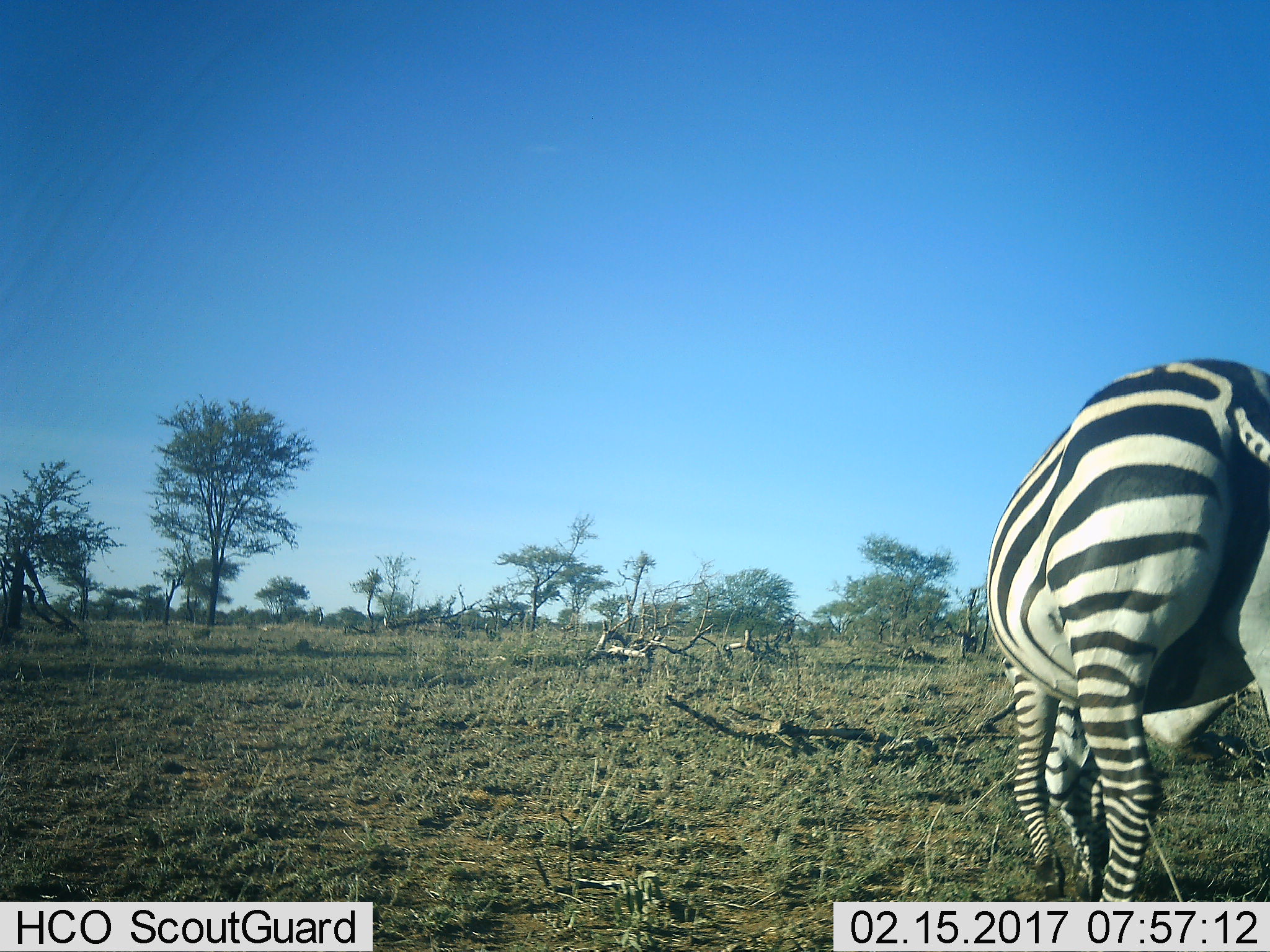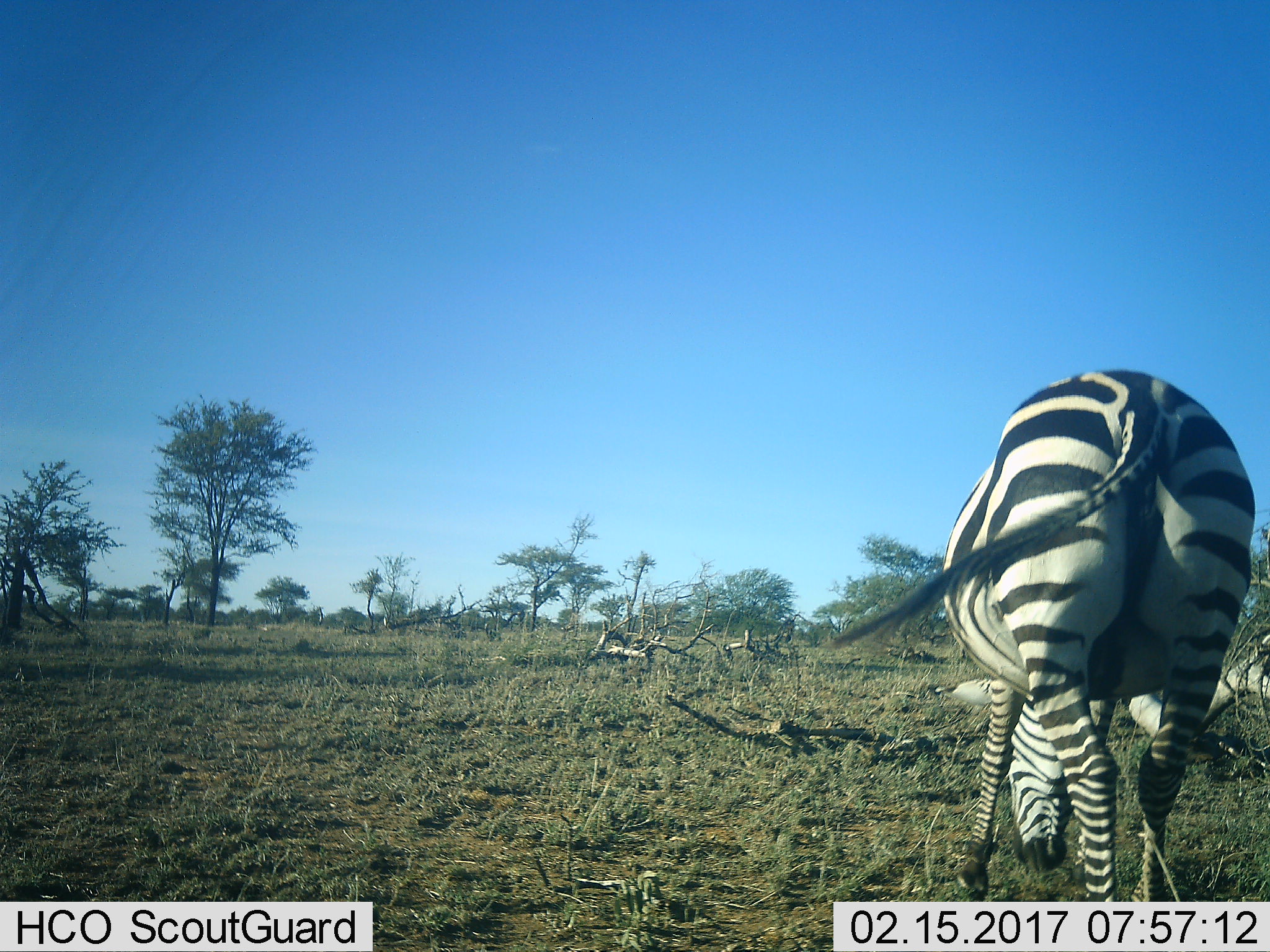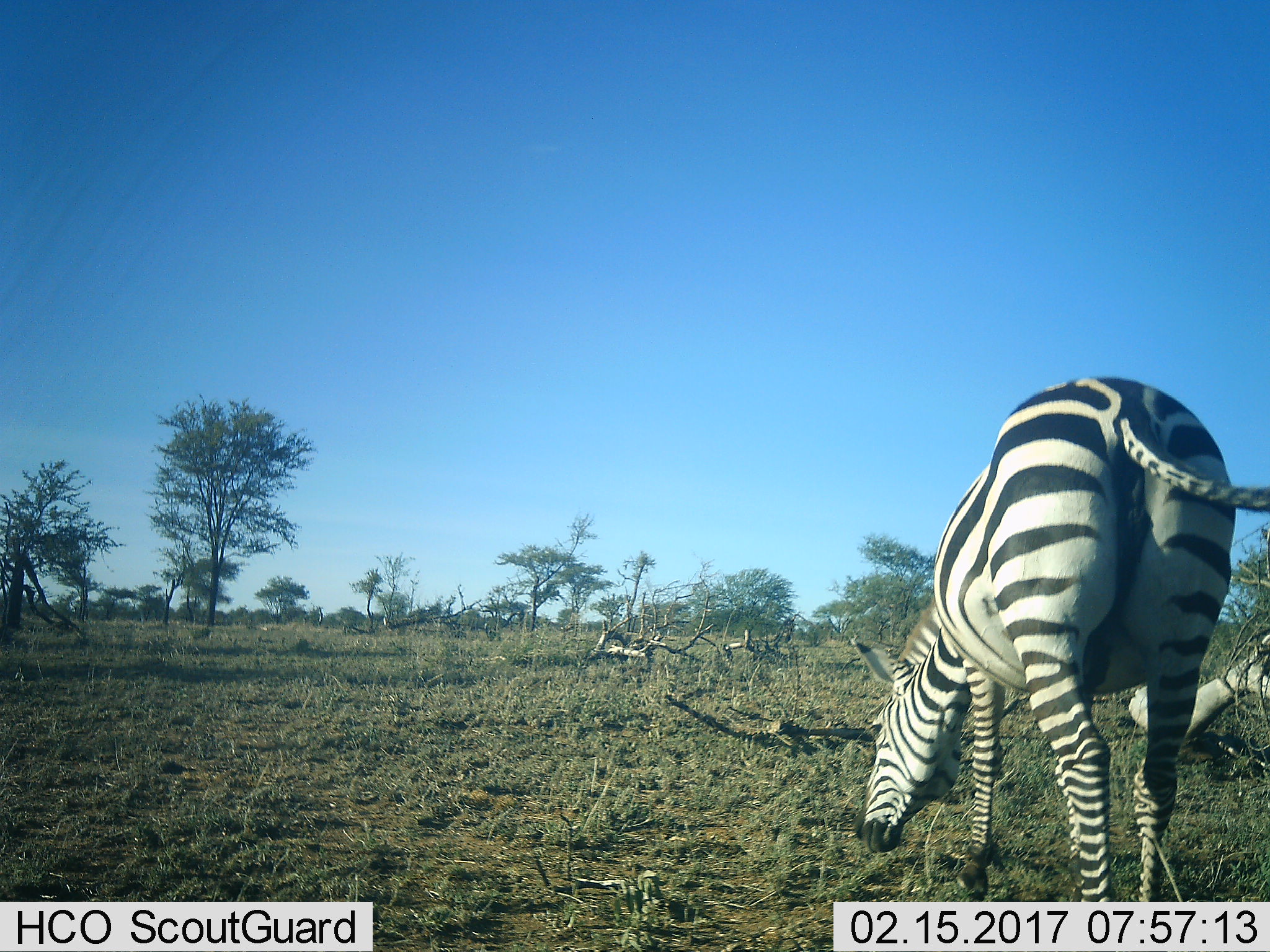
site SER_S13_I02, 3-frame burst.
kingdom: Animalia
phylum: Chordata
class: Mammalia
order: Perissodactyla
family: Equidae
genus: Equus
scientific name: Equus quagga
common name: plains zebra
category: zebraplains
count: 1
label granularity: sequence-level